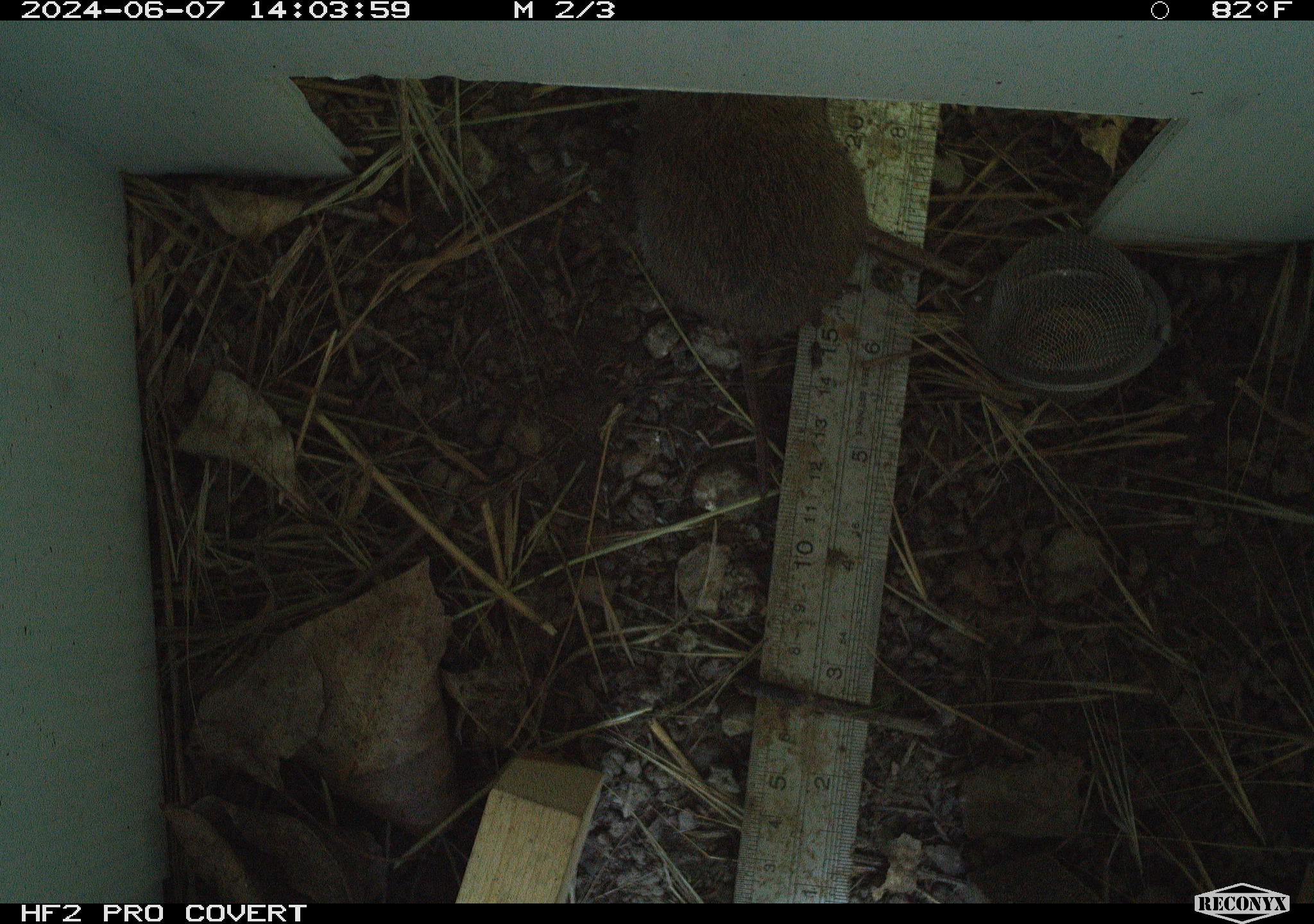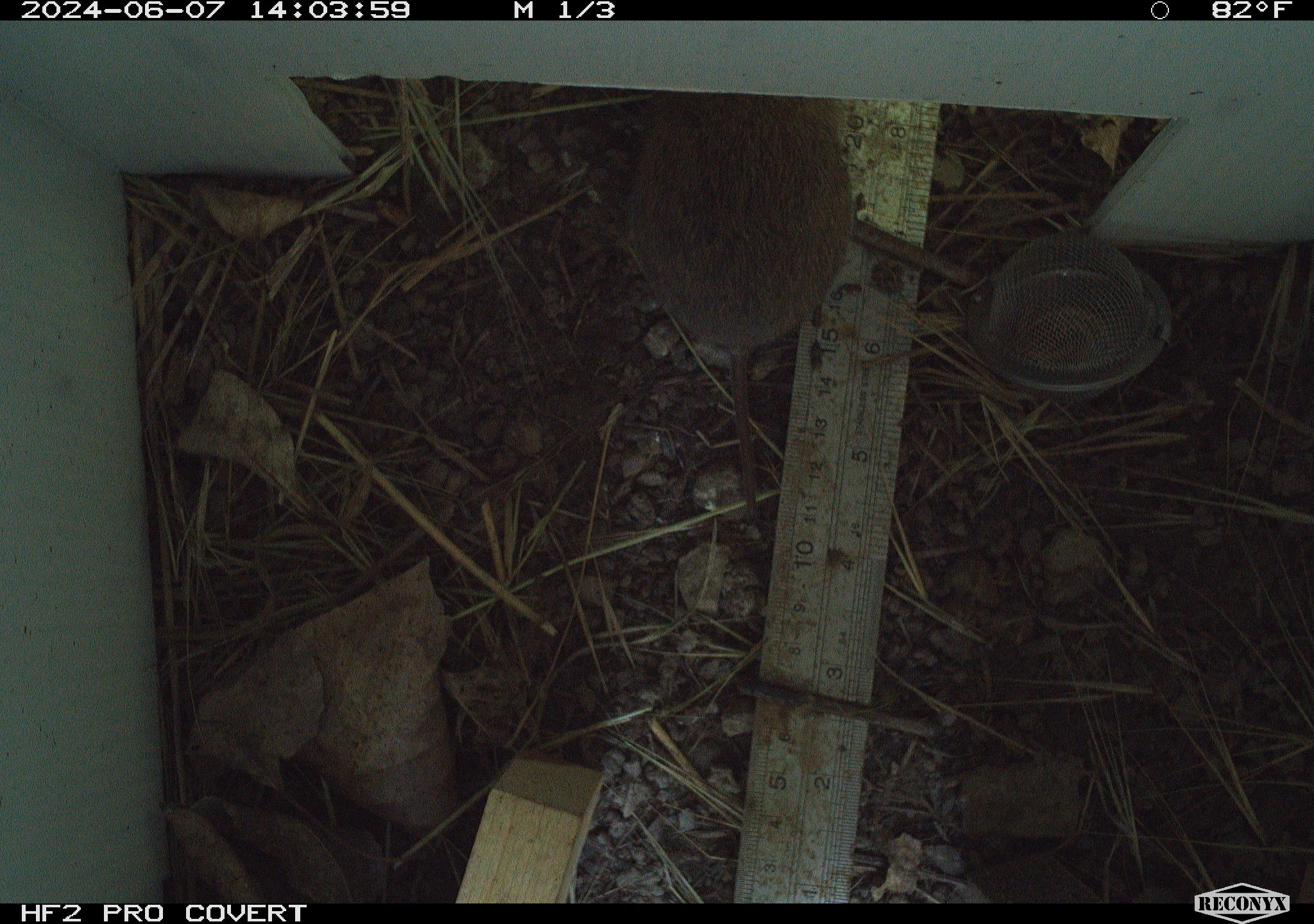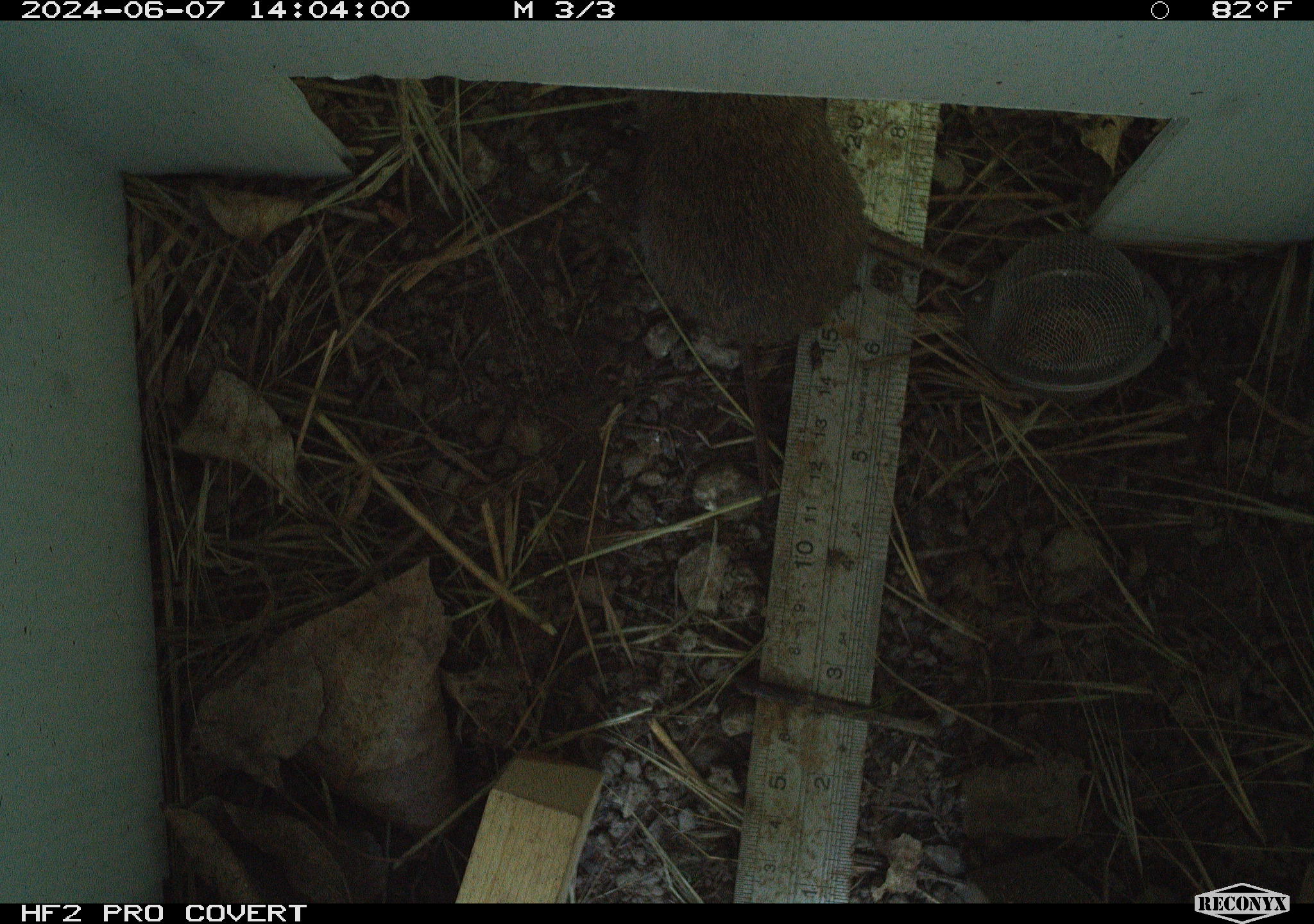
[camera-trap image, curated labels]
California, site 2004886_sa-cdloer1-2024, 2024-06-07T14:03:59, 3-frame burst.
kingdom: Animalia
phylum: Chordata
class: Mammalia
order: Rodentia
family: Cricetidae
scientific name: Arvicolinae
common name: voles, lemmings, and muskrats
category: arvicolinae subfamily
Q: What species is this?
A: Arvicolinae subfamily (voles, lemmings, and muskrats) (Arvicolinae).